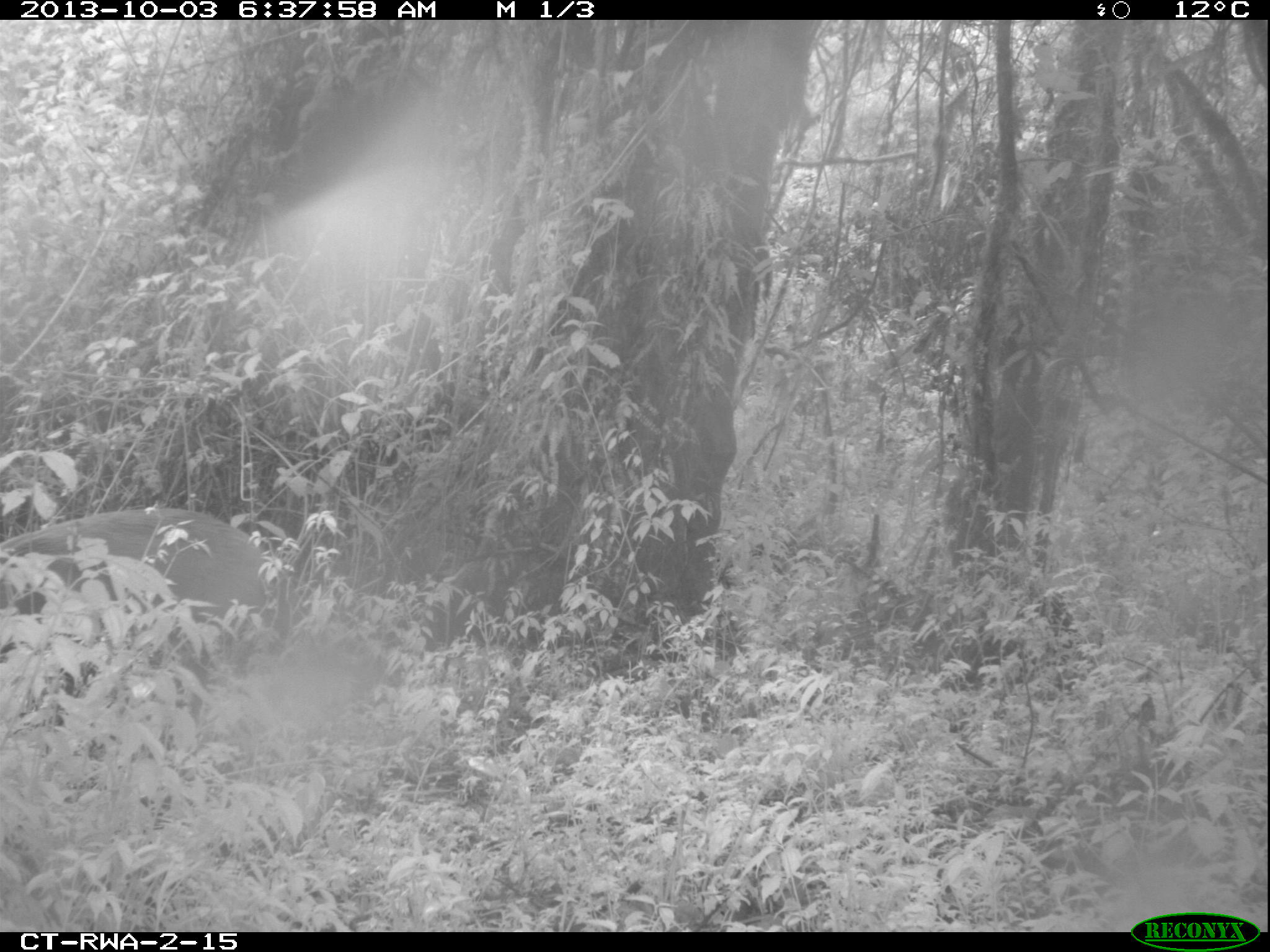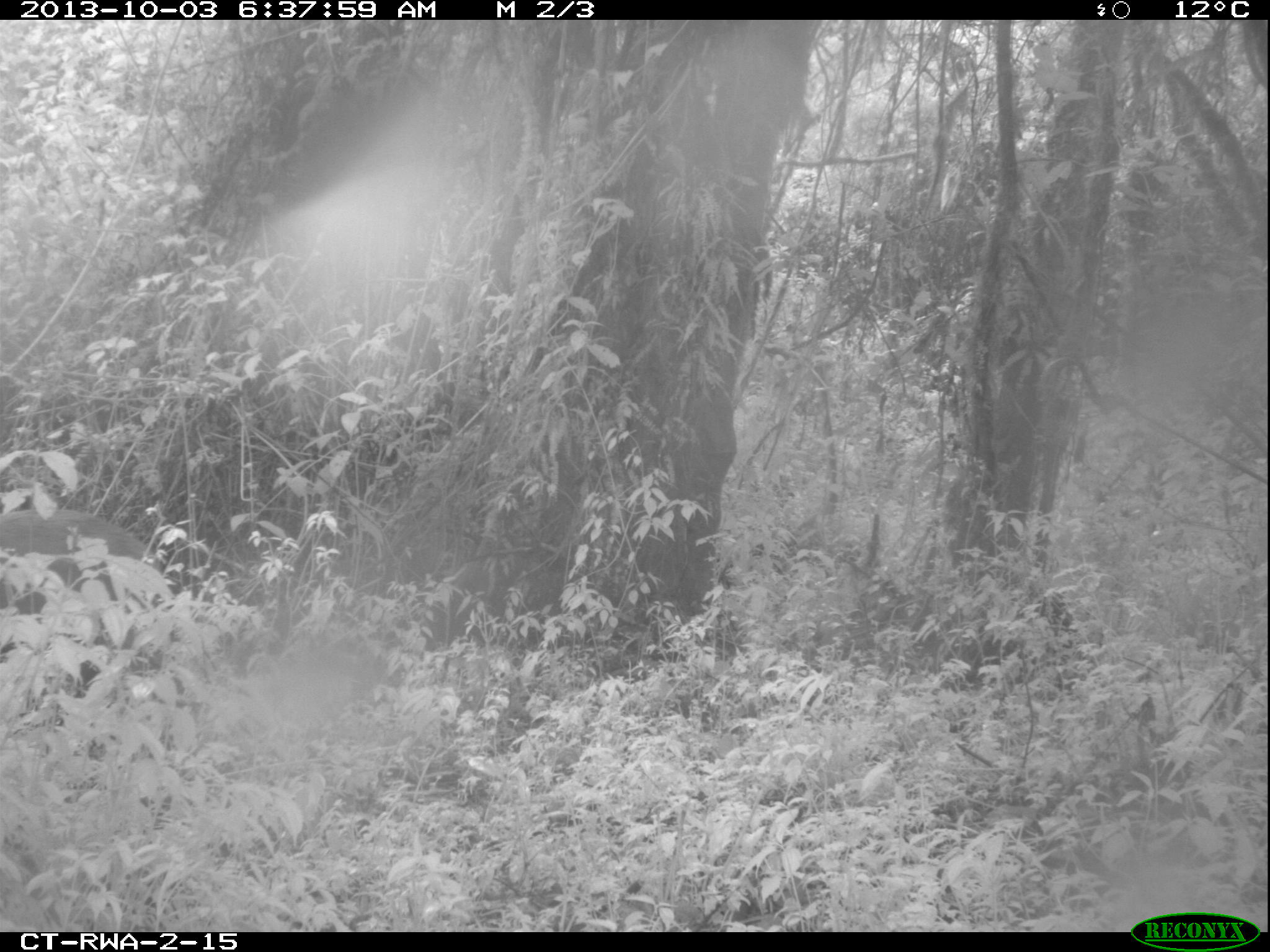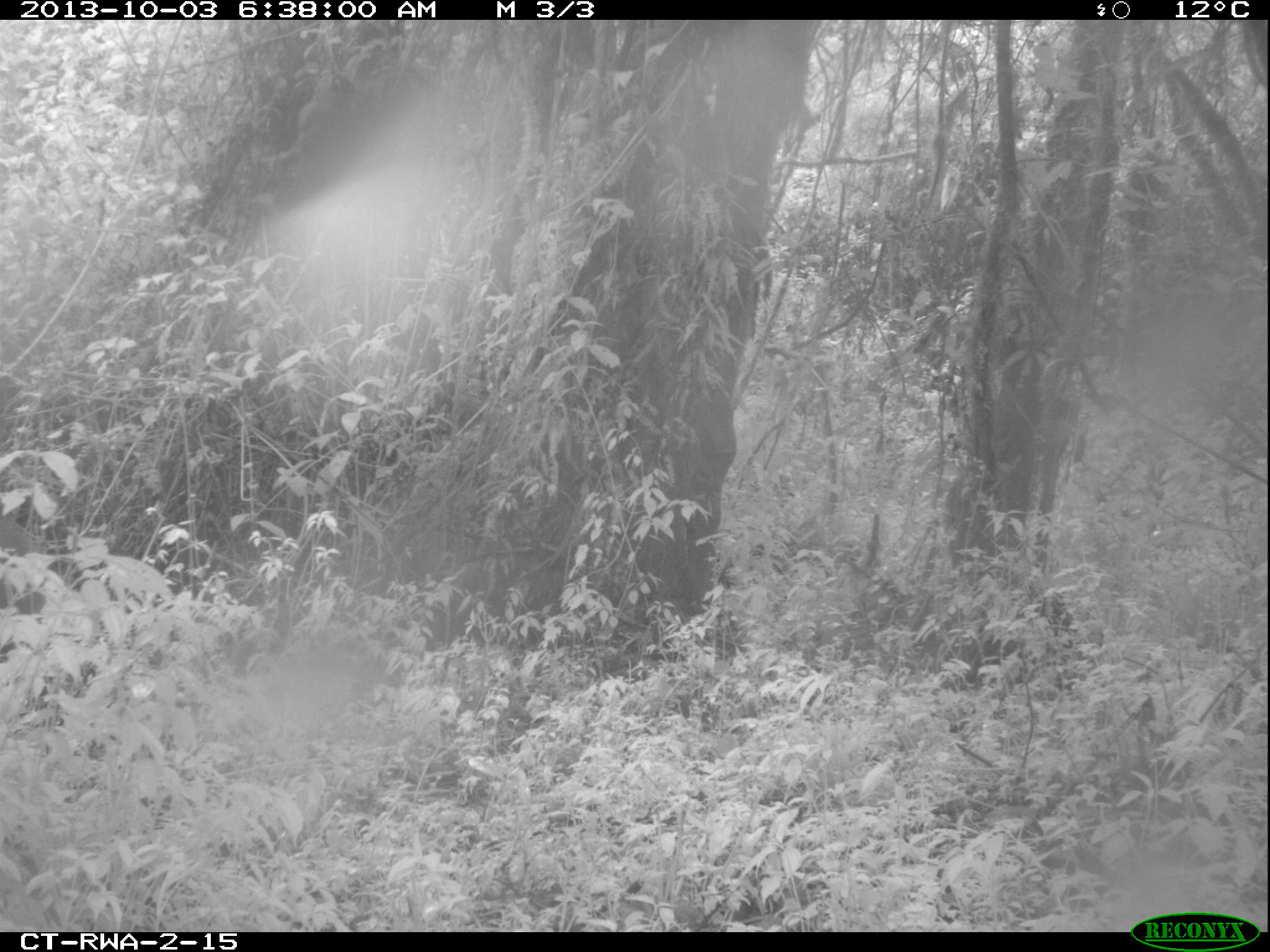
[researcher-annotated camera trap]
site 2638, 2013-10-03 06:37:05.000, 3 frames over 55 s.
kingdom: Animalia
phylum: Chordata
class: Mammalia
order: Artiodactyla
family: Bovidae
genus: Cephalophus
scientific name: Cephalophus nigrifrons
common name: black-fronted duiker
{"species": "Cephalophus nigrifrons (black-fronted duiker)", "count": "1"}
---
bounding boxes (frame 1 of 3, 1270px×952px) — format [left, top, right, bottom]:
cephalophus nigrifrons: [0, 508, 290, 724]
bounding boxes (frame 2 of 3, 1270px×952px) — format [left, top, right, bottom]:
cephalophus nigrifrons: [3, 504, 185, 685]